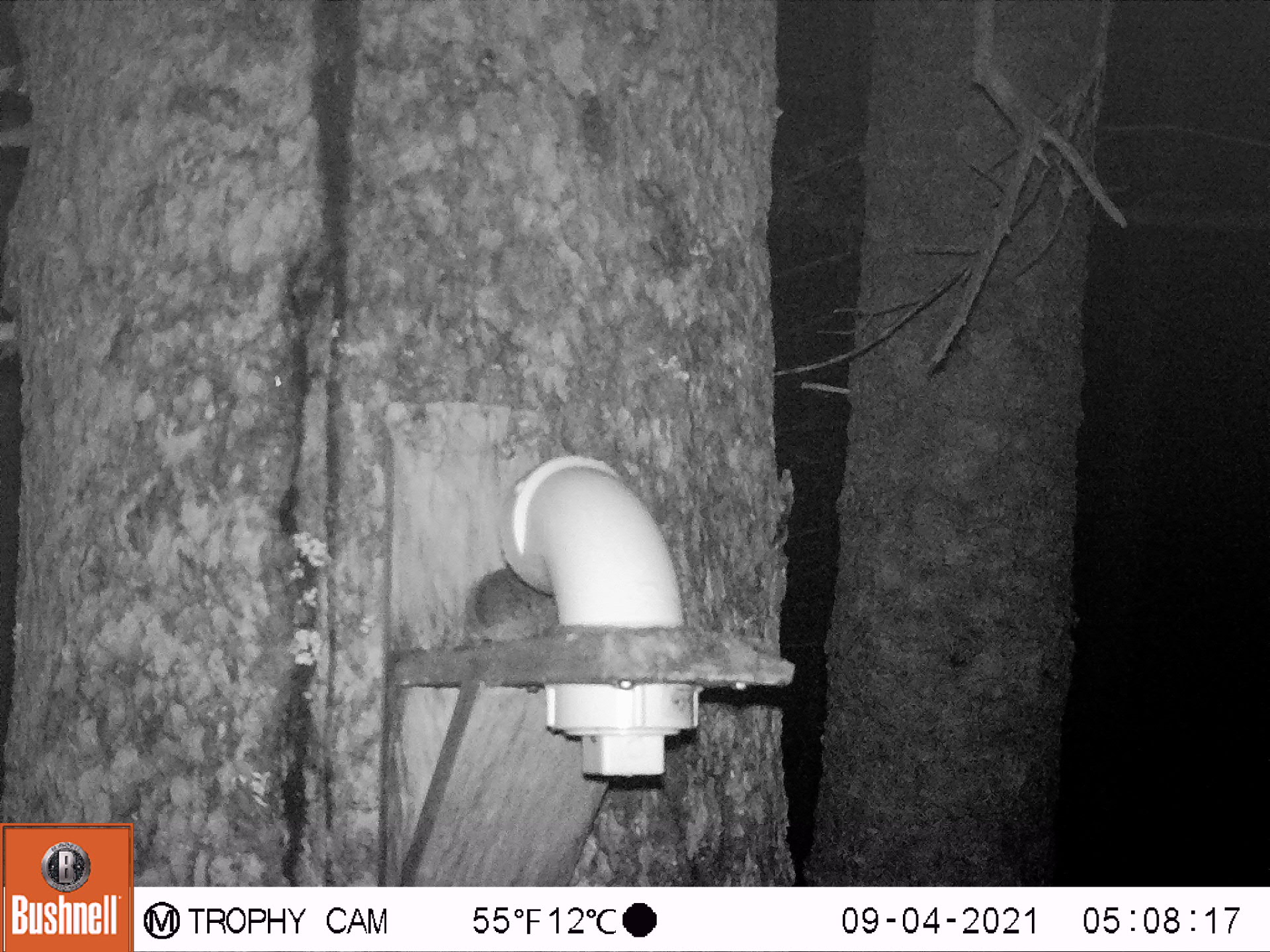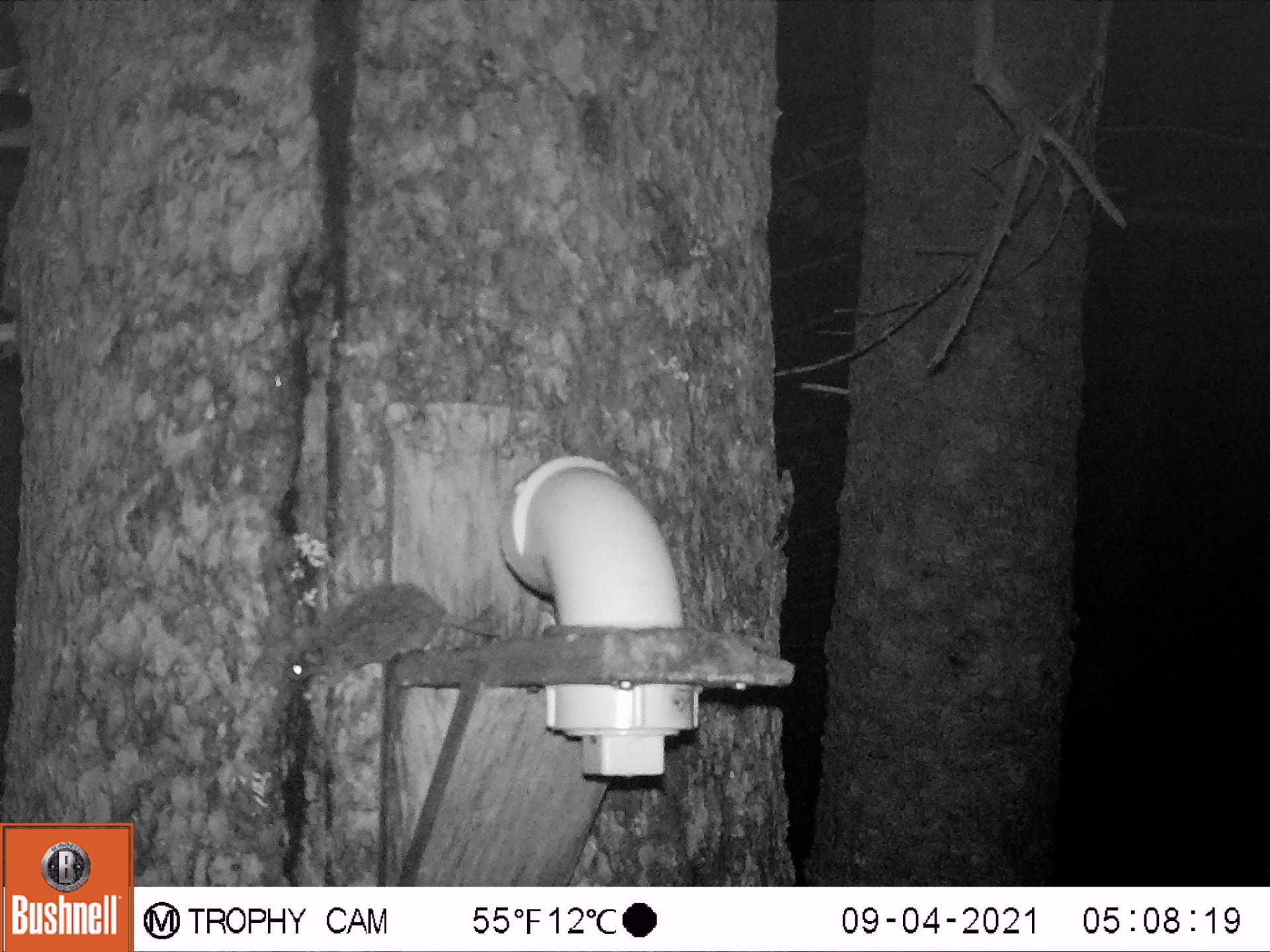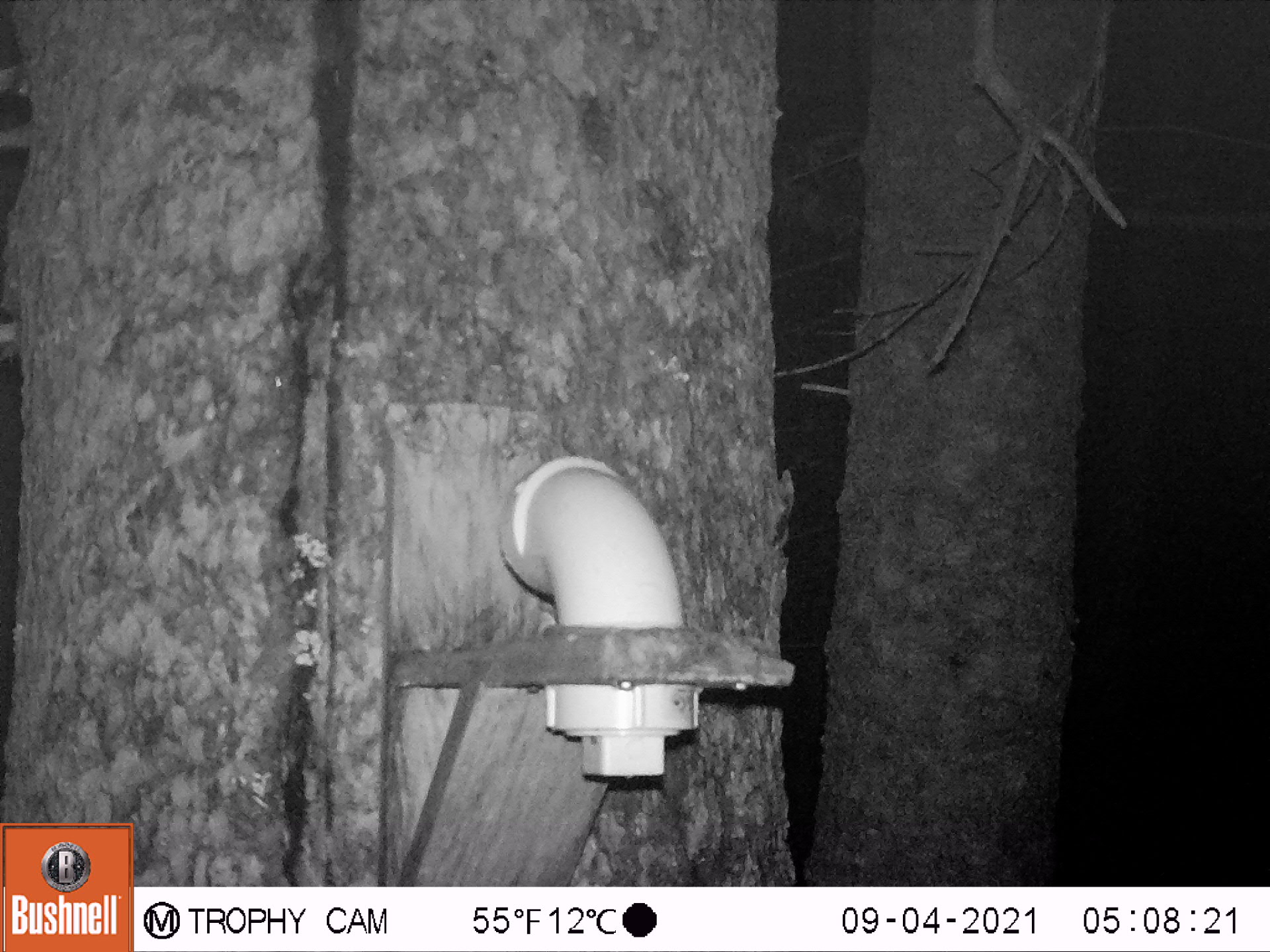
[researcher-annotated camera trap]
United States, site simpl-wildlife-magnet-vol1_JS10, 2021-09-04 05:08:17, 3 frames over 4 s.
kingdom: Animalia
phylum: Chordata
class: Mammalia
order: Rodentia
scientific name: Rodentia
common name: mouse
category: mouse sp.